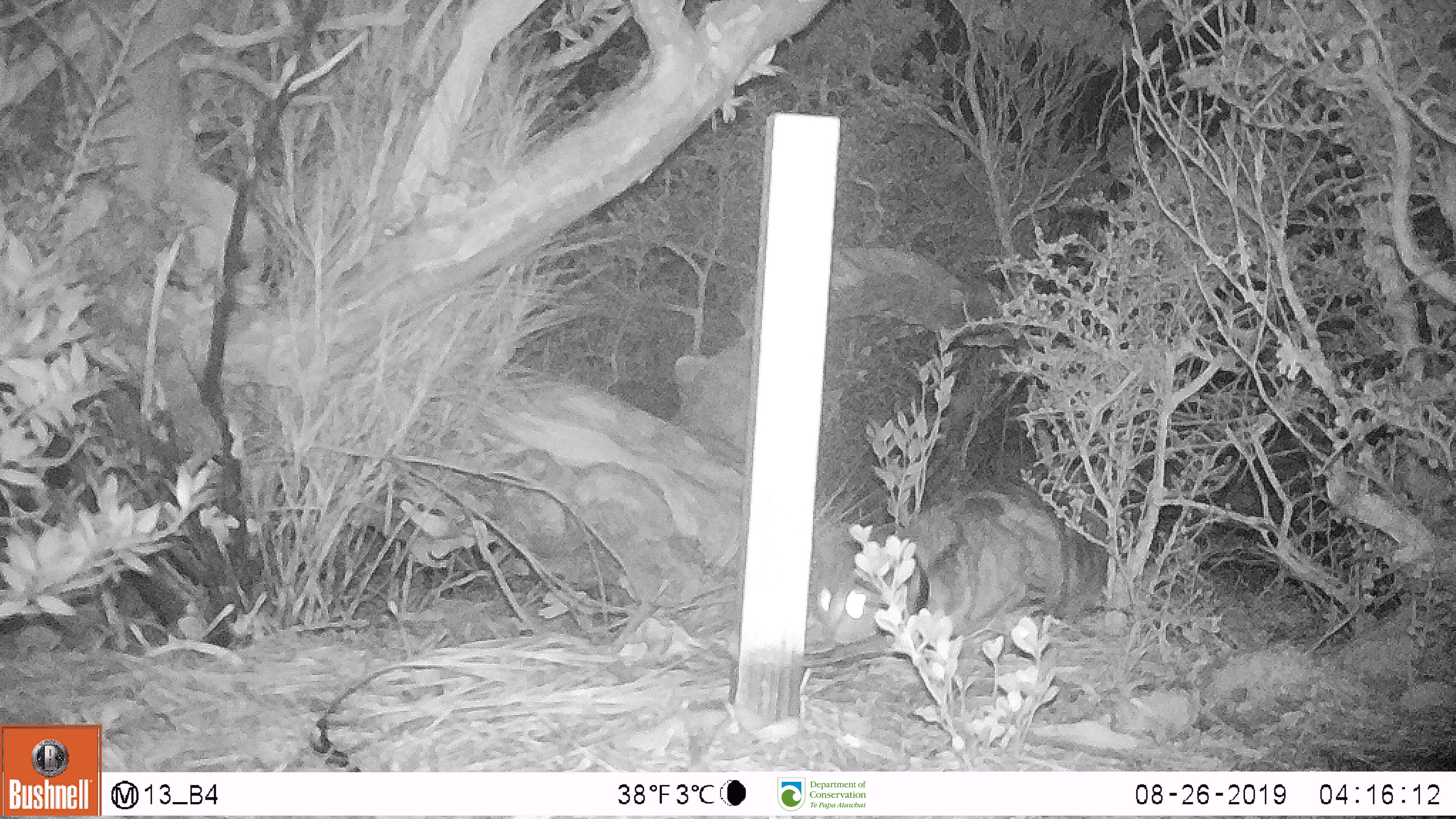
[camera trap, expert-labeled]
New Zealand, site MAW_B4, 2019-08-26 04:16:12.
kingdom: Animalia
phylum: Chordata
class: Mammalia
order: Carnivora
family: Felidae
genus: Felis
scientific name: Felis catus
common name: domestic cat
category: cat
Cat (domestic cat) (Felis catus).